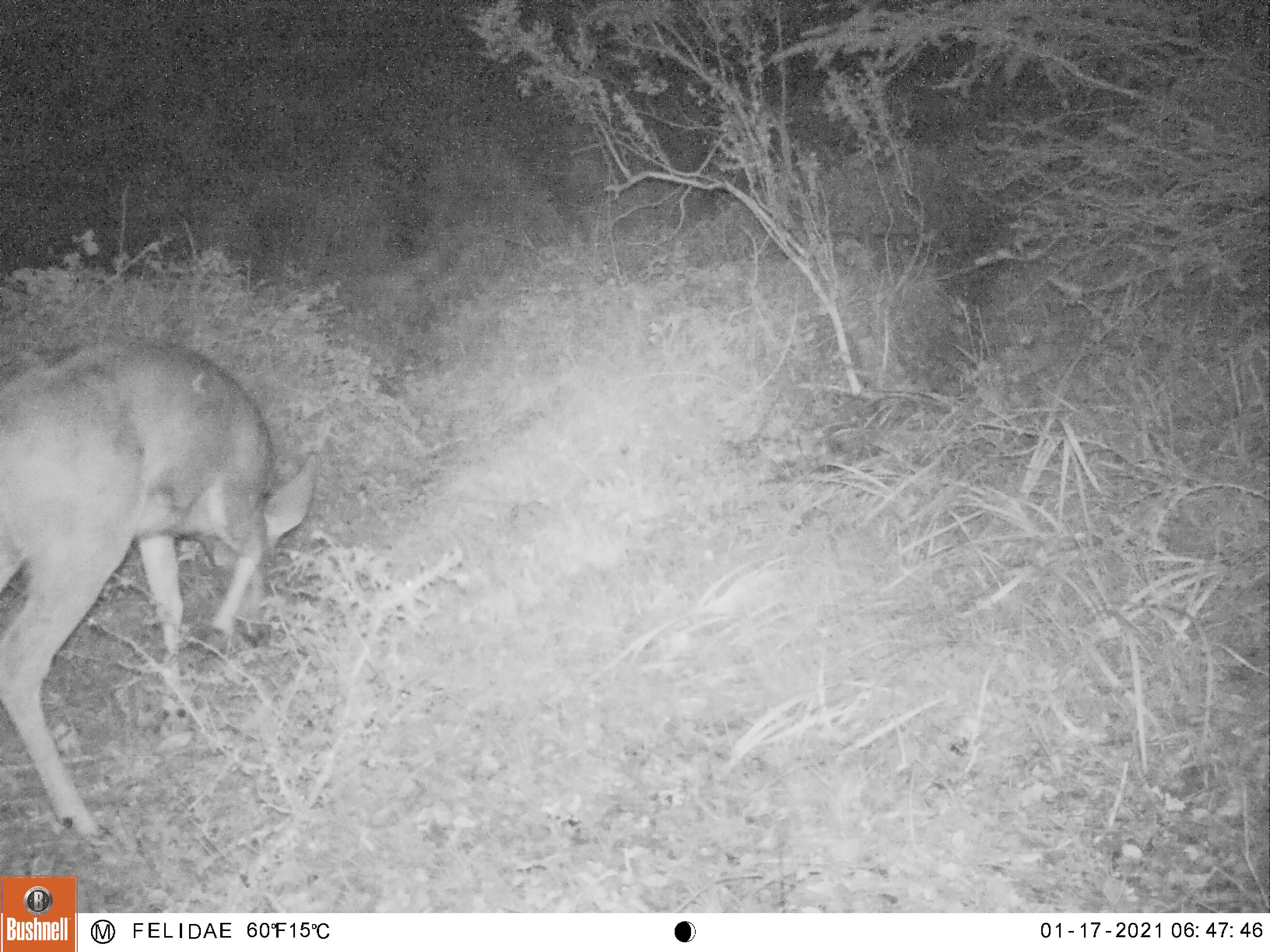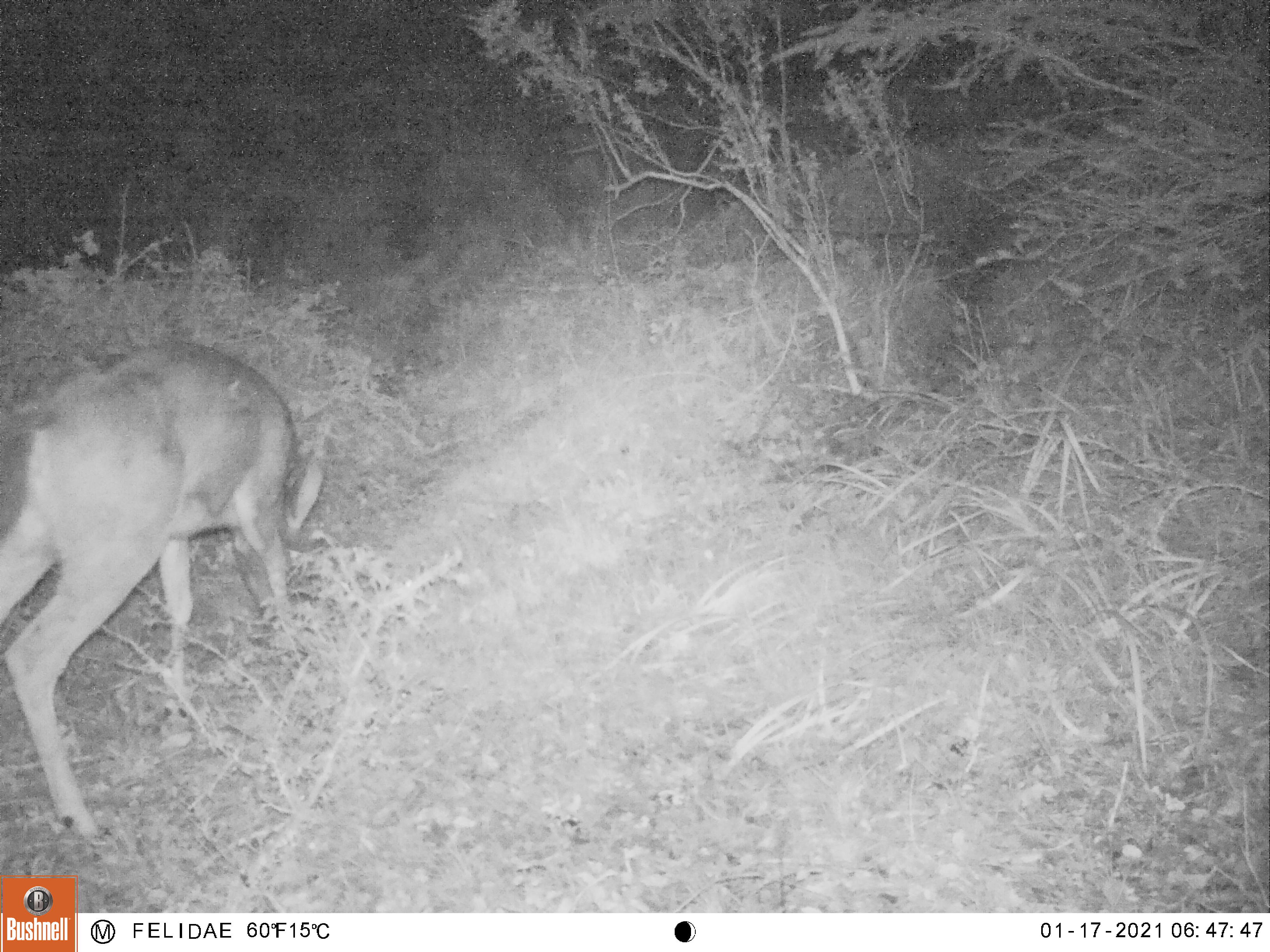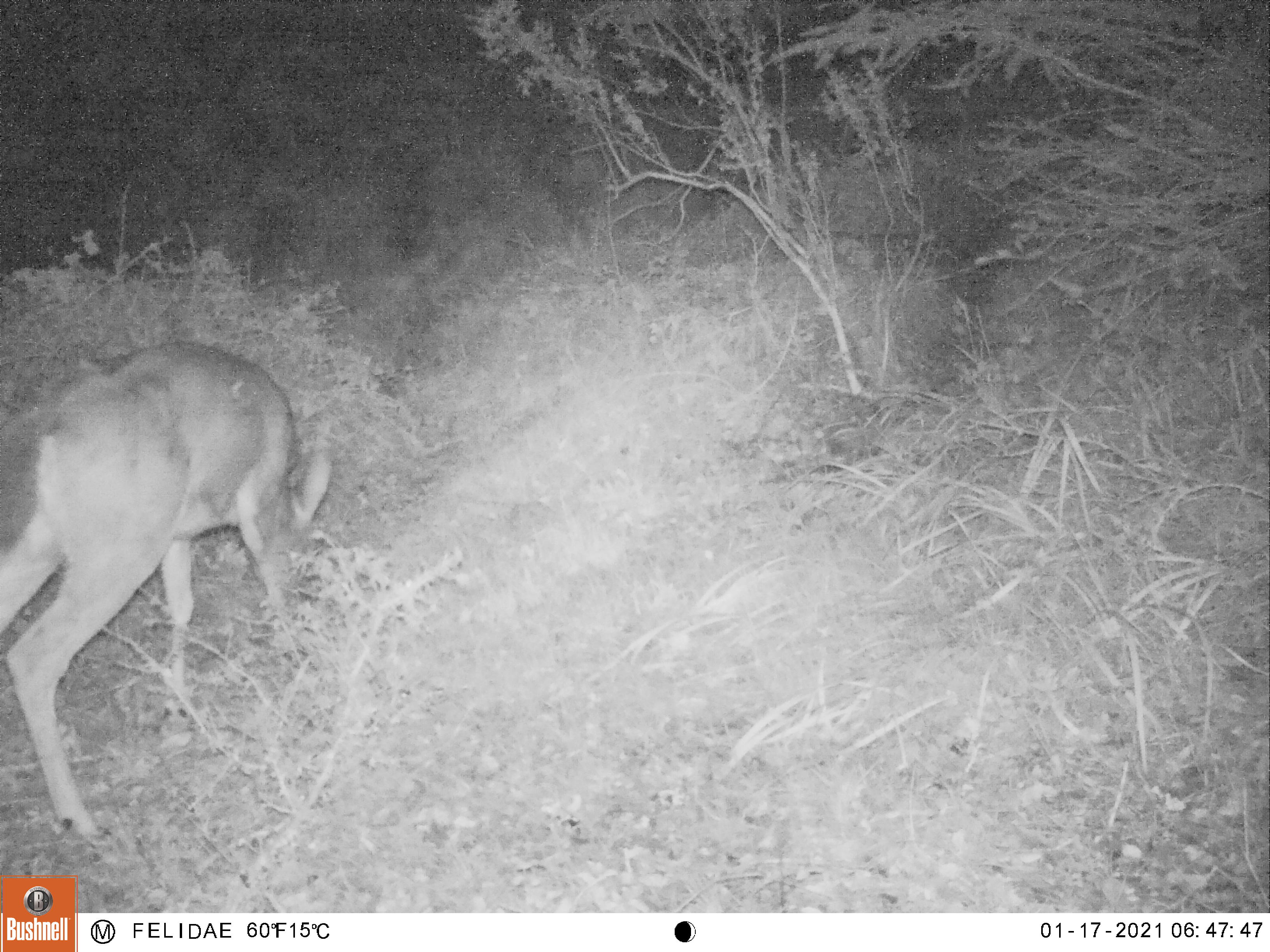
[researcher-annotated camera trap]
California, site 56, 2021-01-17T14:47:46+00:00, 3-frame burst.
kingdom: Animalia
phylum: Chordata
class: Mammalia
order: Artiodactyla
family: Cervidae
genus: Odocoileus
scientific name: Odocoileus hemionus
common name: mule deer